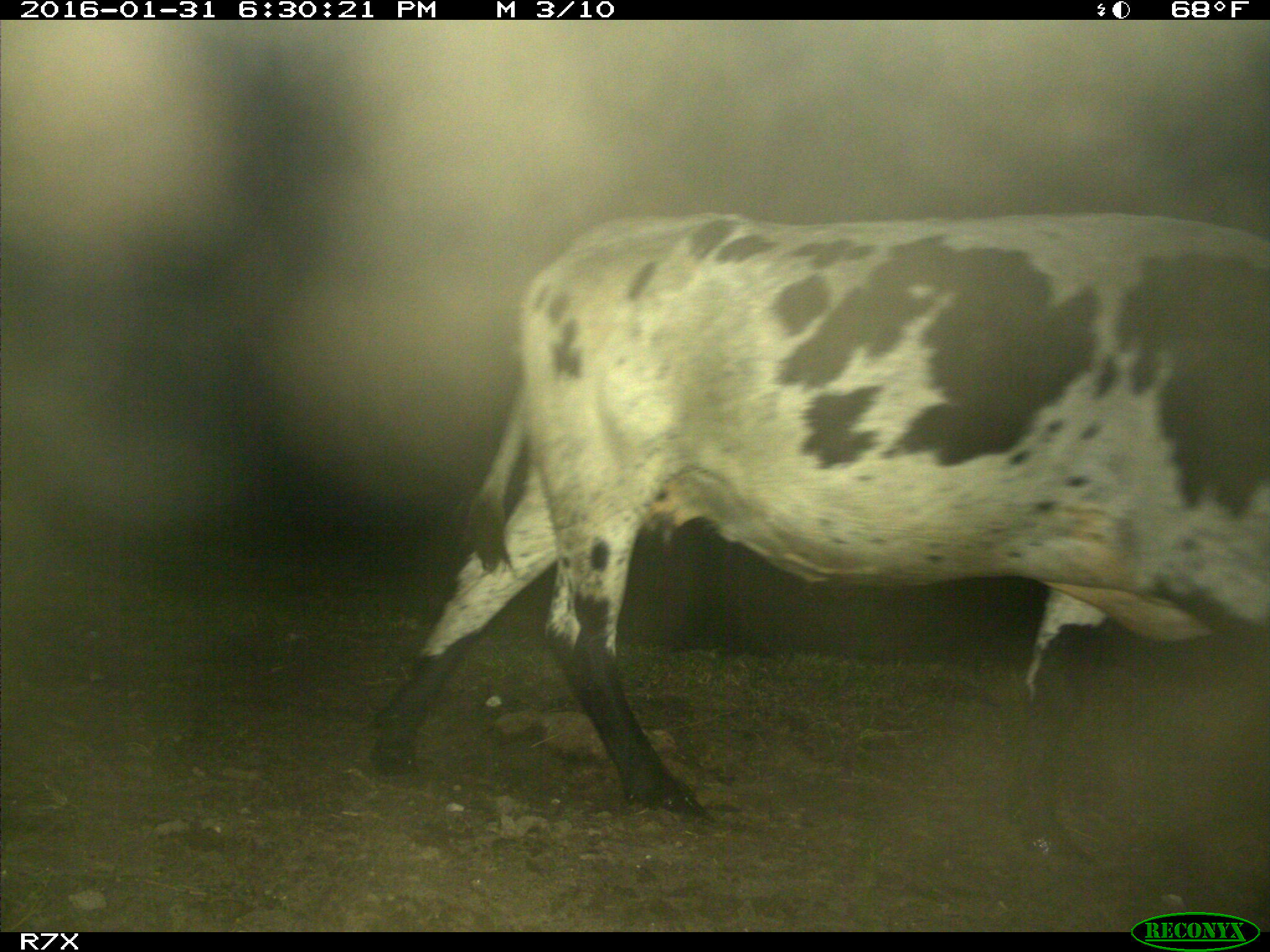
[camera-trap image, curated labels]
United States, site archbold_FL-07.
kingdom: Animalia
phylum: Chordata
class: Mammalia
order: Artiodactyla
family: Bovidae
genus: Bos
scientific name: Bos taurus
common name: domestic cow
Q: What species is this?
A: Bos taurus (domestic cow).